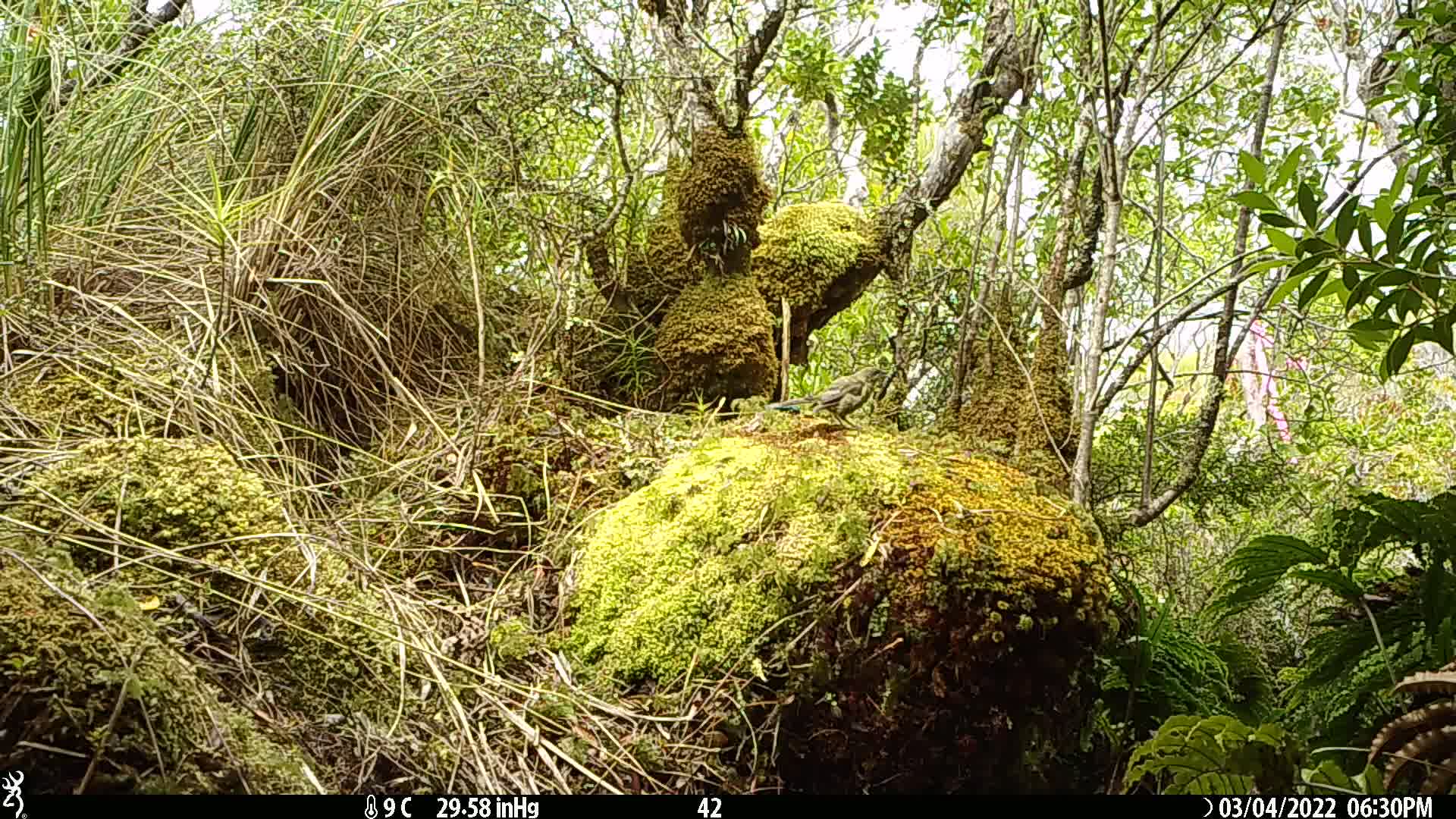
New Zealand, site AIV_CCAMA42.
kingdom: Animalia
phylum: Chordata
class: Aves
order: Passeriformes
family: Meliphagidae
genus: Anthornis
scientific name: Anthornis melanura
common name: new zealand bellbird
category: bellbird